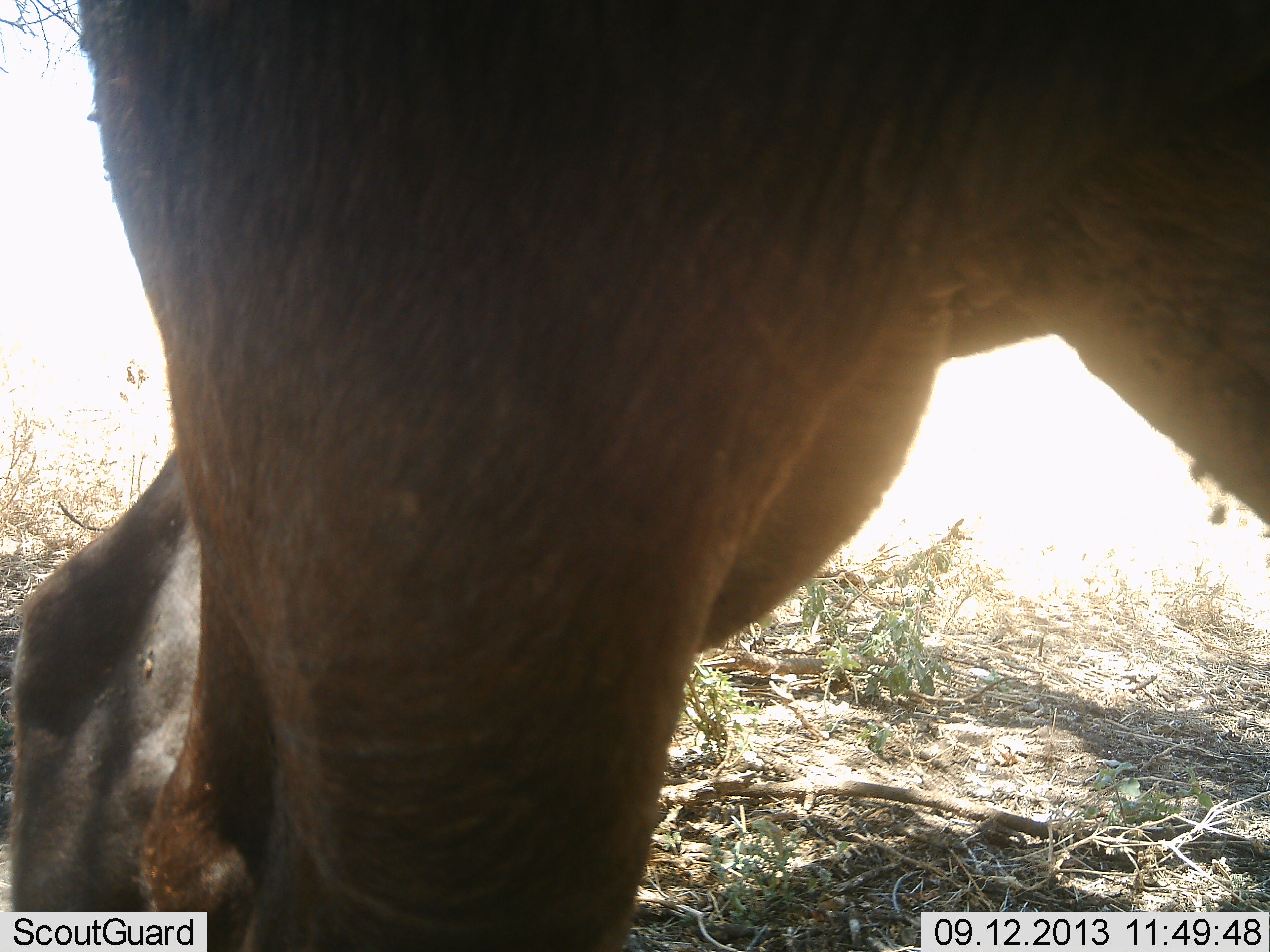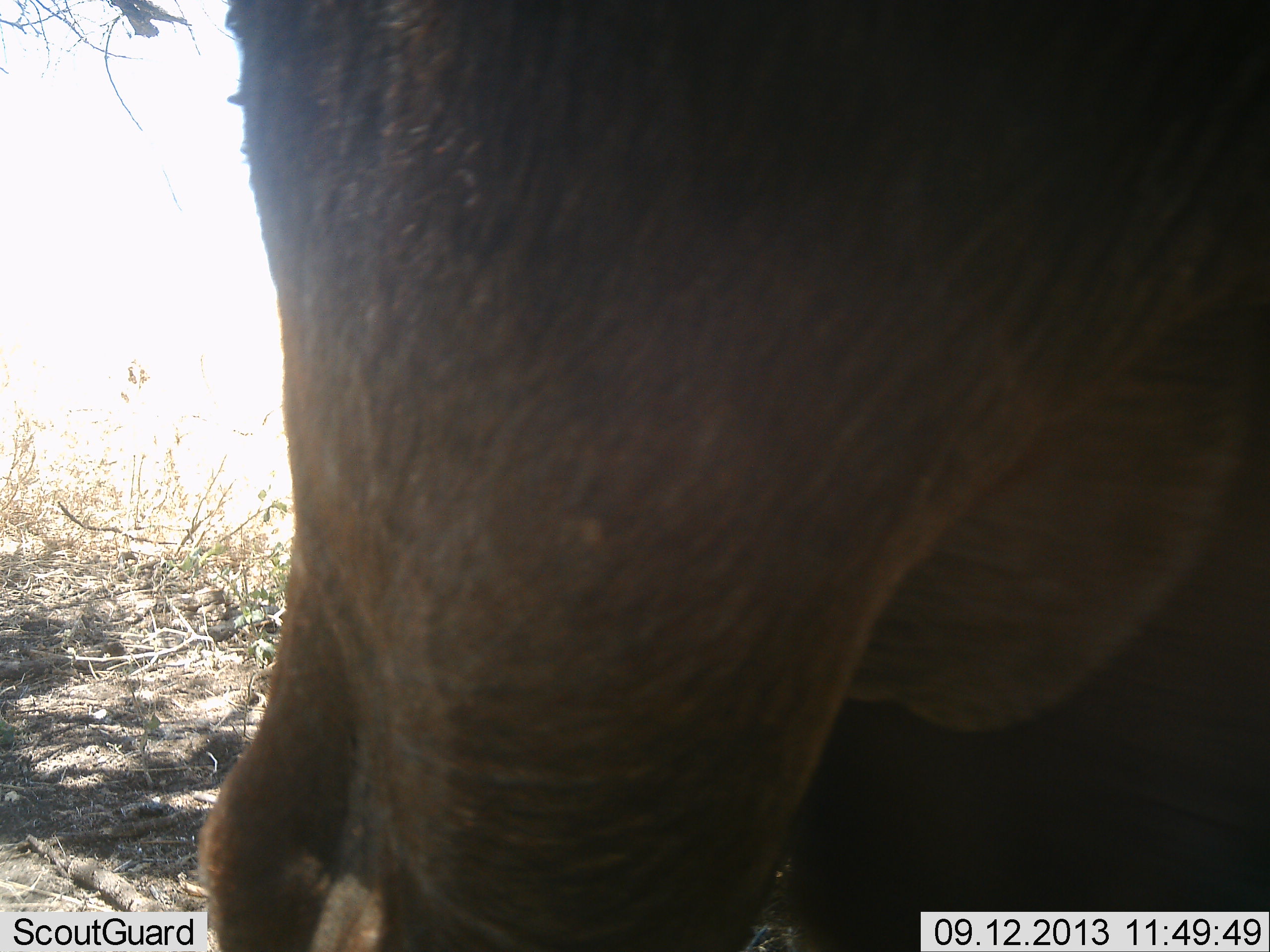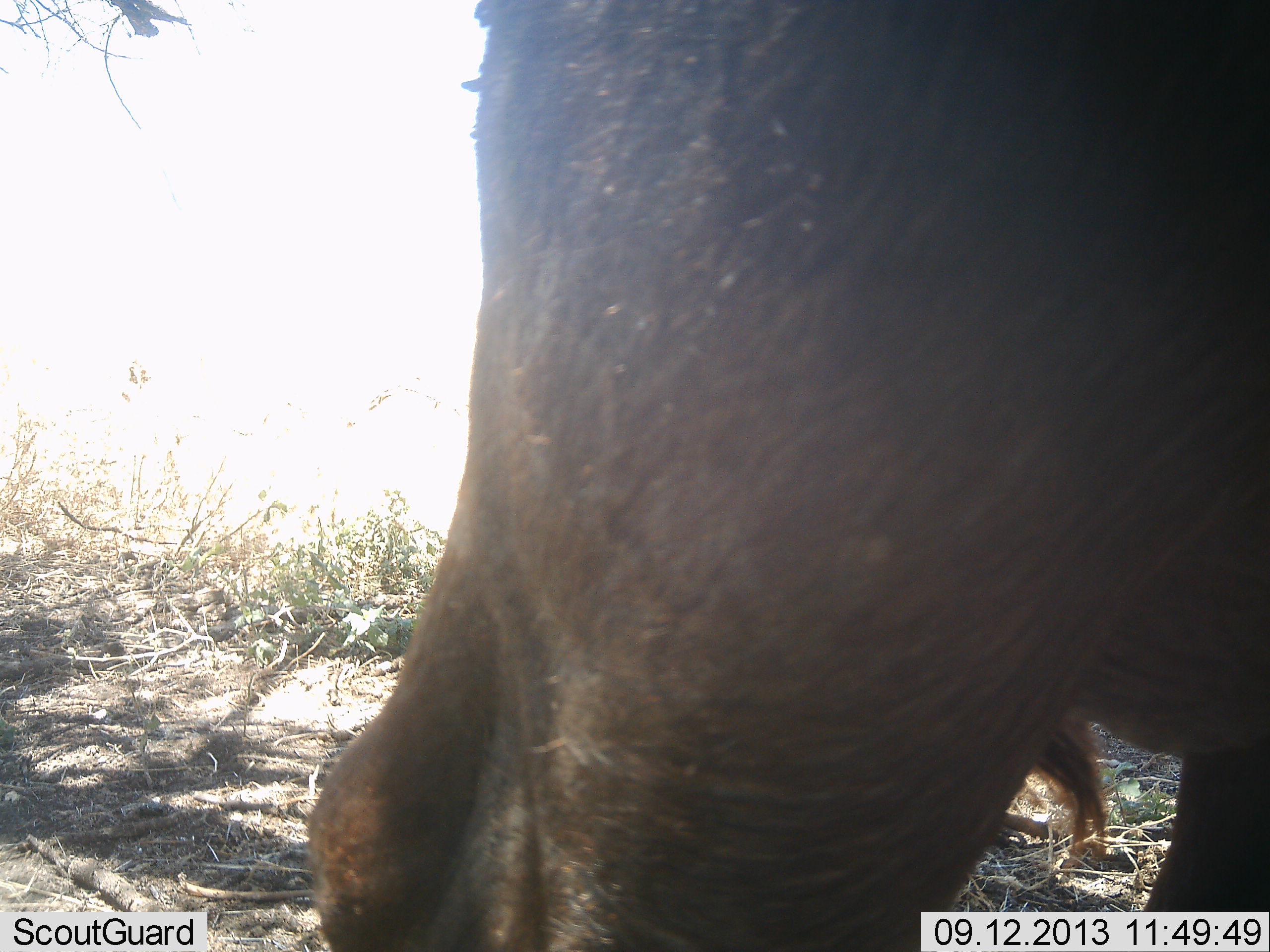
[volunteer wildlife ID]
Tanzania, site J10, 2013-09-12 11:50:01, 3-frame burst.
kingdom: Animalia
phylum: Chordata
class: Mammalia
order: Proboscidea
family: Elephantidae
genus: Loxodonta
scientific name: Loxodonta africana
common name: african bush elephant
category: elephant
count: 1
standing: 20%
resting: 0%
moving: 90%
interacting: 0%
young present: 0%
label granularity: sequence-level